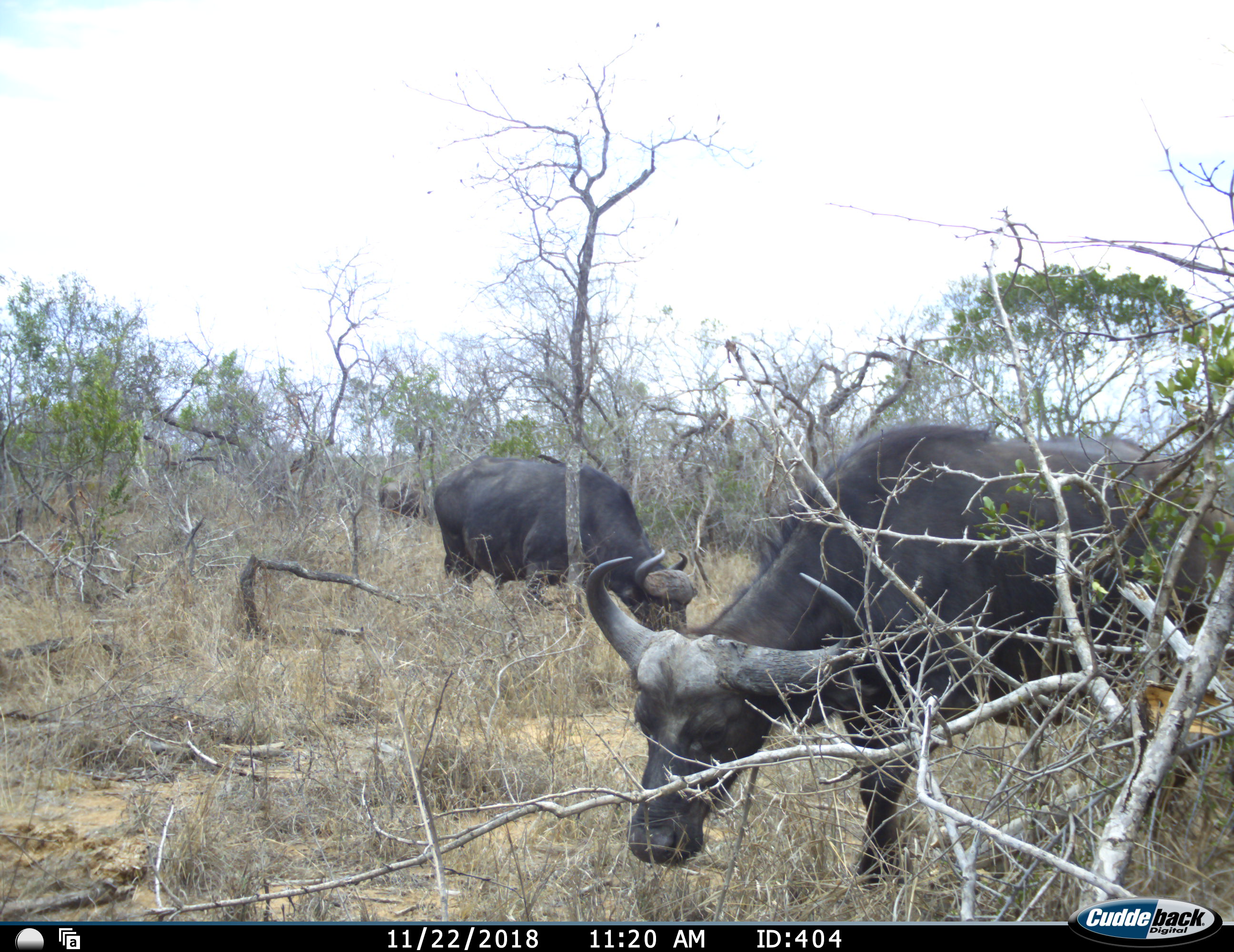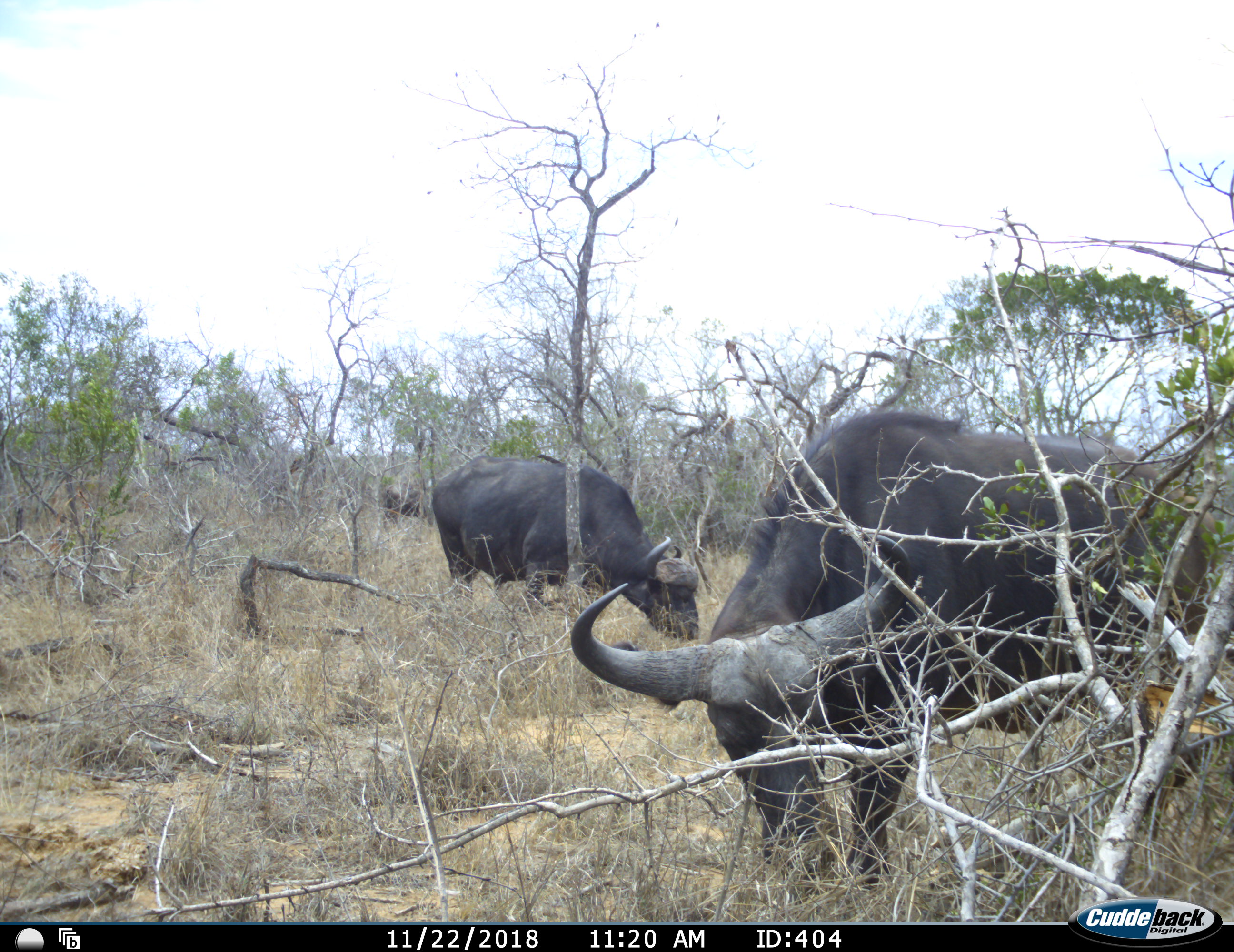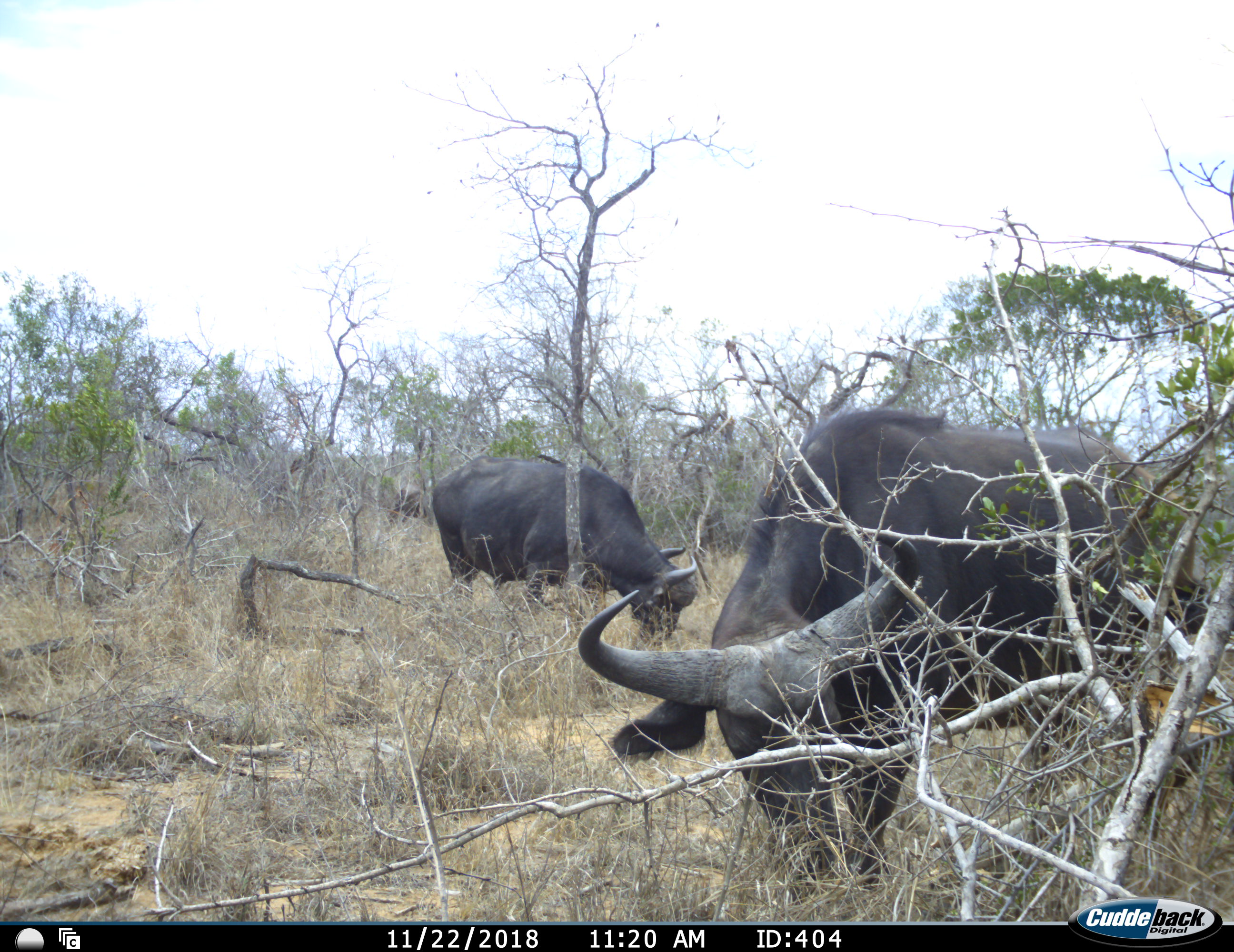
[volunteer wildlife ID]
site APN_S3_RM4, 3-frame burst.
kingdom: Animalia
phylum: Chordata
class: Mammalia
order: Artiodactyla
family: Bovidae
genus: Syncerus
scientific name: Syncerus caffer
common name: african buffalo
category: buffalo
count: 3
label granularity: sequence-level